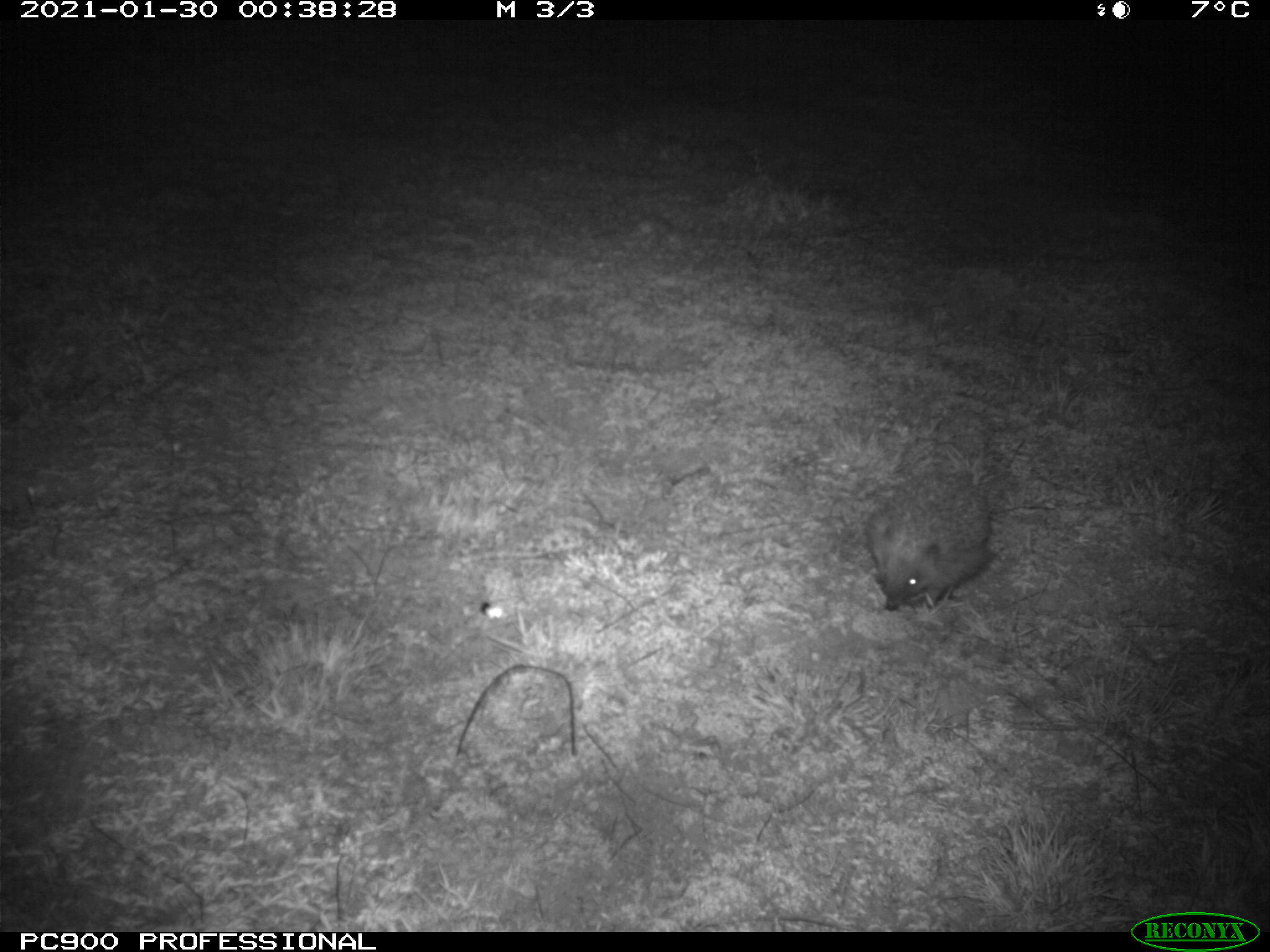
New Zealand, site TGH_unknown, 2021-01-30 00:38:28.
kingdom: Animalia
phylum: Chordata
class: Mammalia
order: Eulipotyphla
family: Erinaceidae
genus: Erinaceus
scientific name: Erinaceus europaeus europaeus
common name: european hedgehog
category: hedgehog